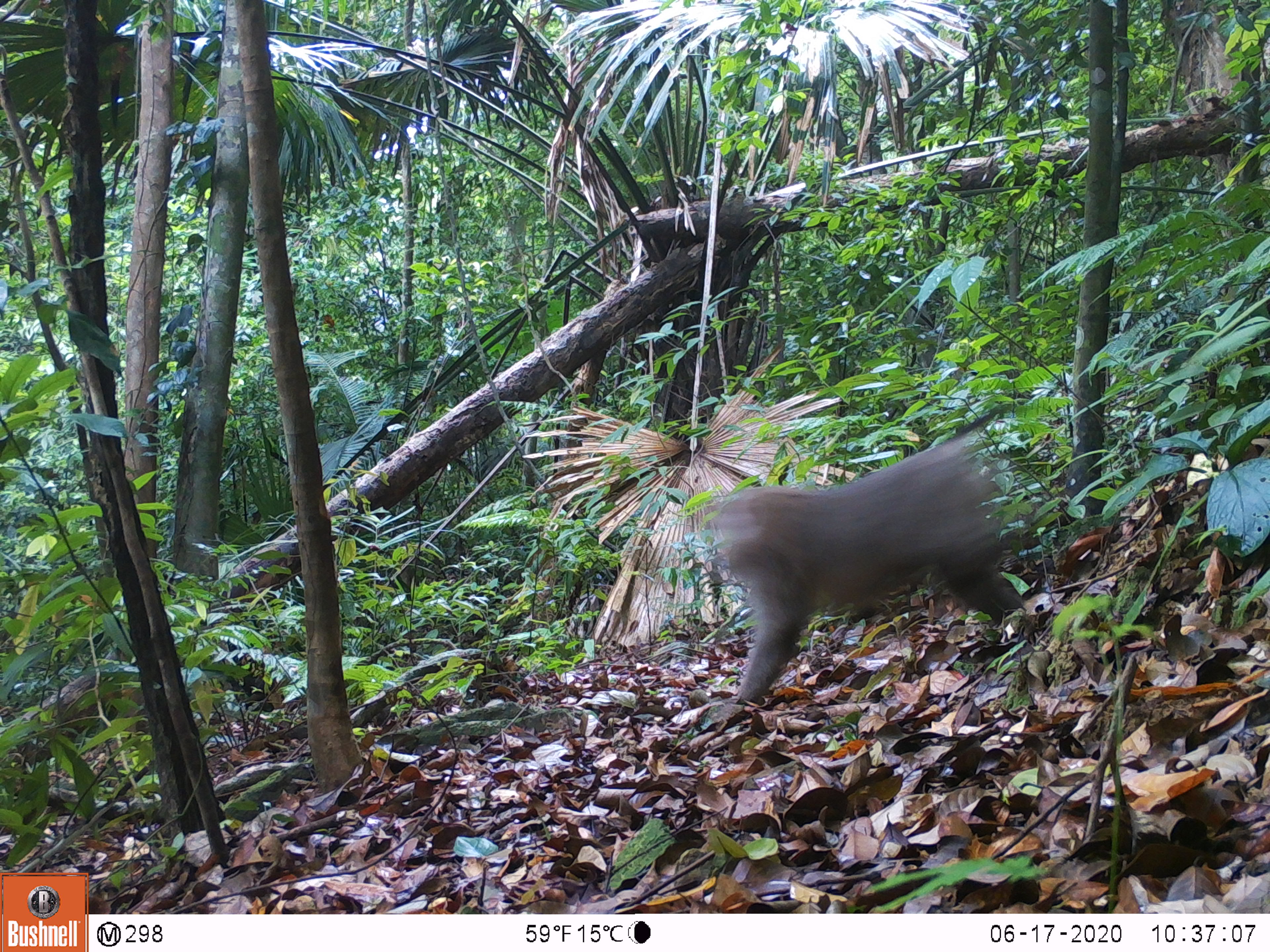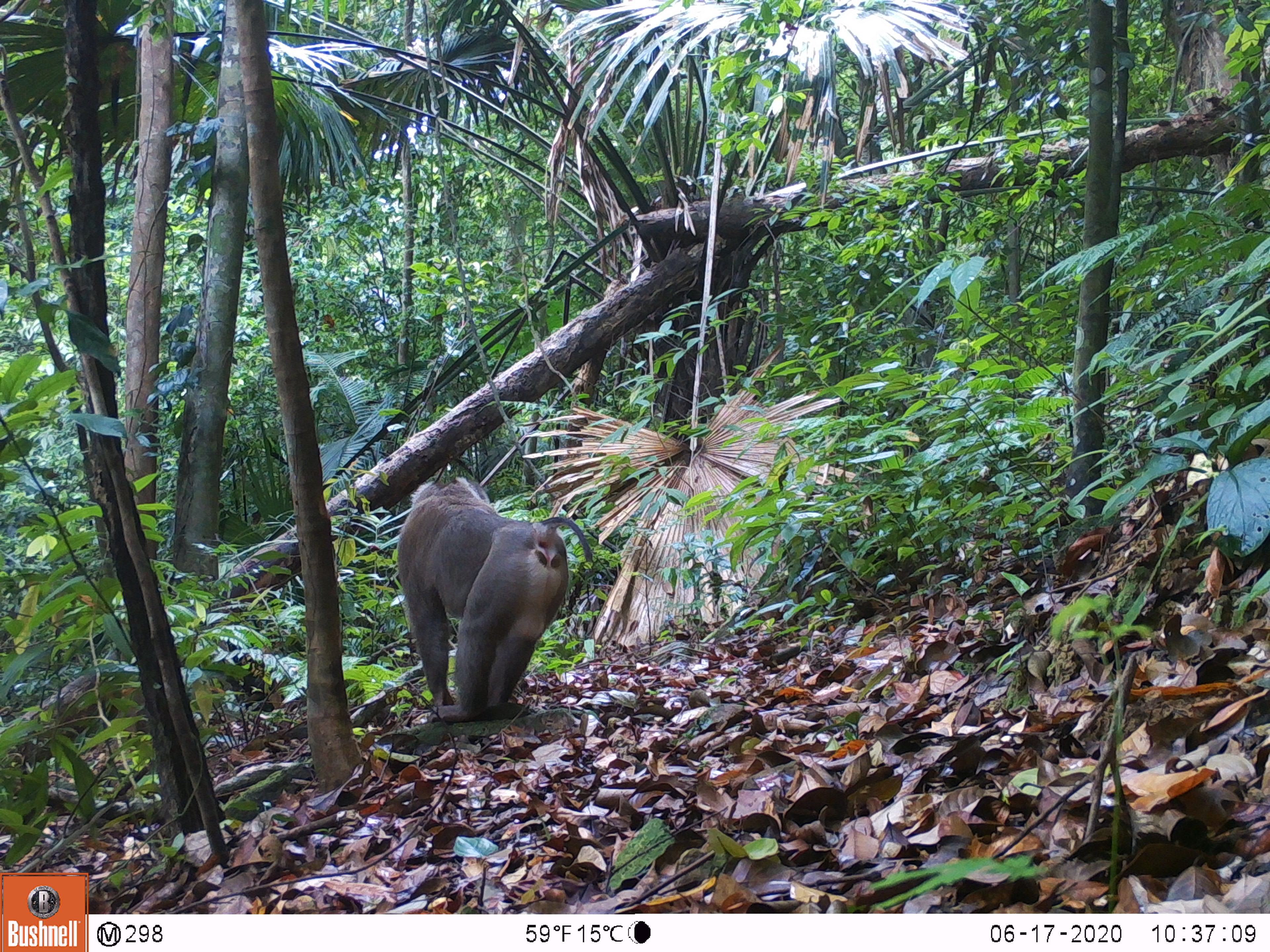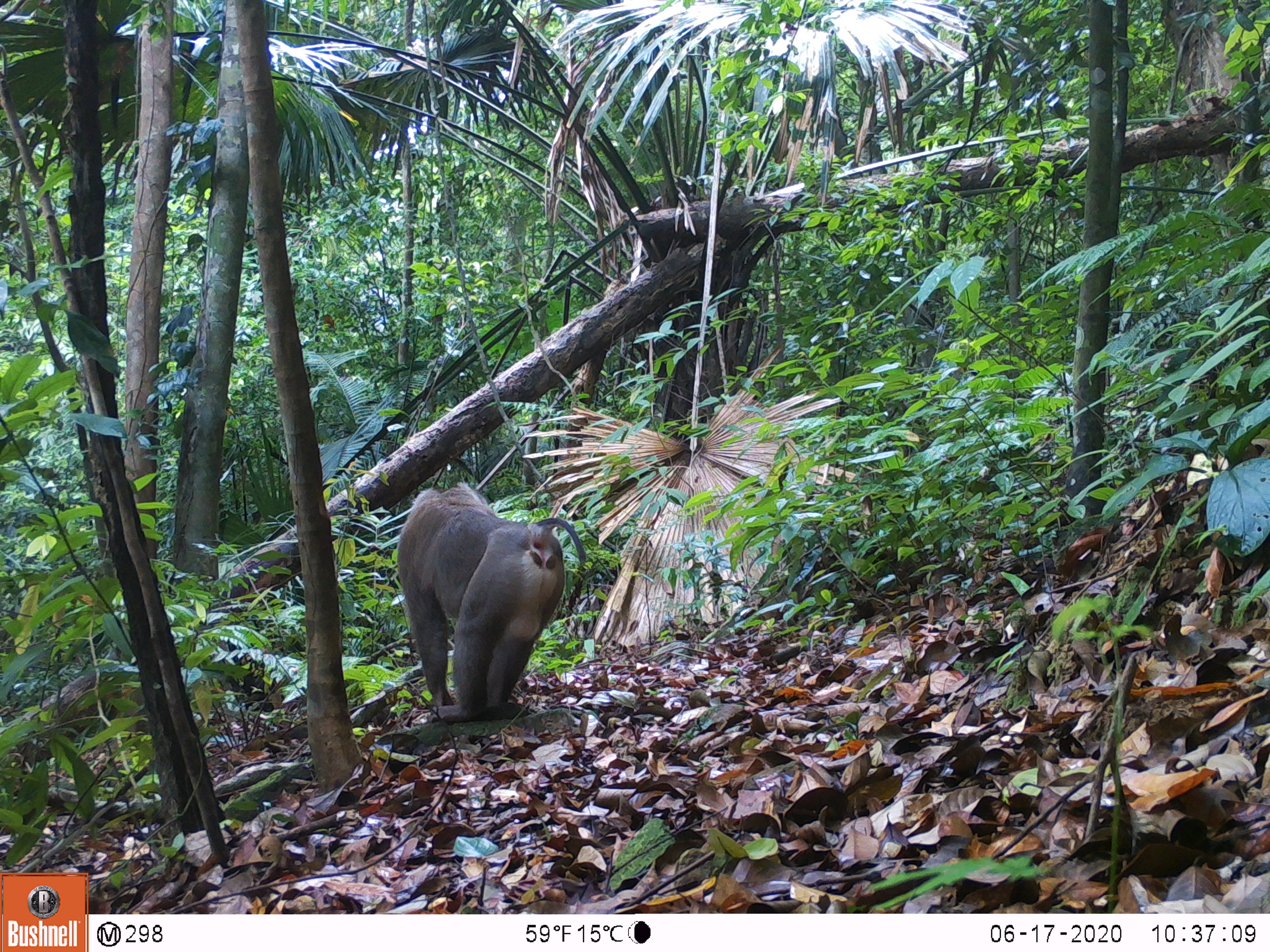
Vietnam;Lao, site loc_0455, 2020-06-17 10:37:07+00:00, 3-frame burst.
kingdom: Animalia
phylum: Chordata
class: Mammalia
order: Primates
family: Cercopithecidae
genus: Macaca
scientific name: Macaca nemestrina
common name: pig-tailed macaque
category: pig tailed macaque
Pig tailed macaque (pig-tailed macaque) (Macaca nemestrina). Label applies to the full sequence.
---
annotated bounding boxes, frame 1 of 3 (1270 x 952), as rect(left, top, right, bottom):
pig tailed macaque: rect(710, 408, 1025, 708)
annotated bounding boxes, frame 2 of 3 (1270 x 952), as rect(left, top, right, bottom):
pig tailed macaque: rect(395, 475, 593, 724)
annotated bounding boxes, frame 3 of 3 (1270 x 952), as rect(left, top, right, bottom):
pig tailed macaque: rect(395, 481, 586, 724)